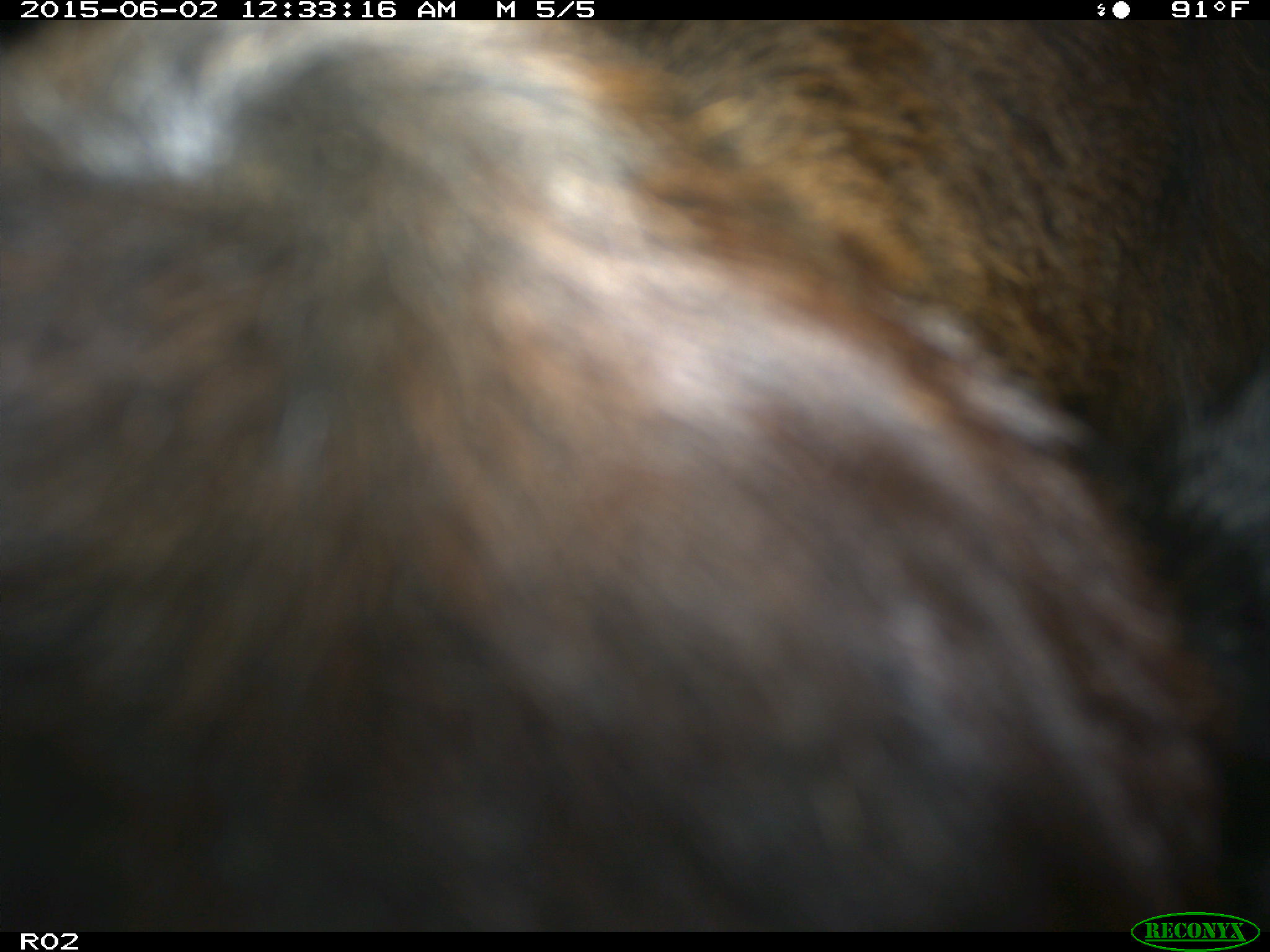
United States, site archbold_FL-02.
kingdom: Animalia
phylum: Chordata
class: Mammalia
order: Artiodactyla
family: Bovidae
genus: Bos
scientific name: Bos taurus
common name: domestic cow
Bos taurus (domestic cow).